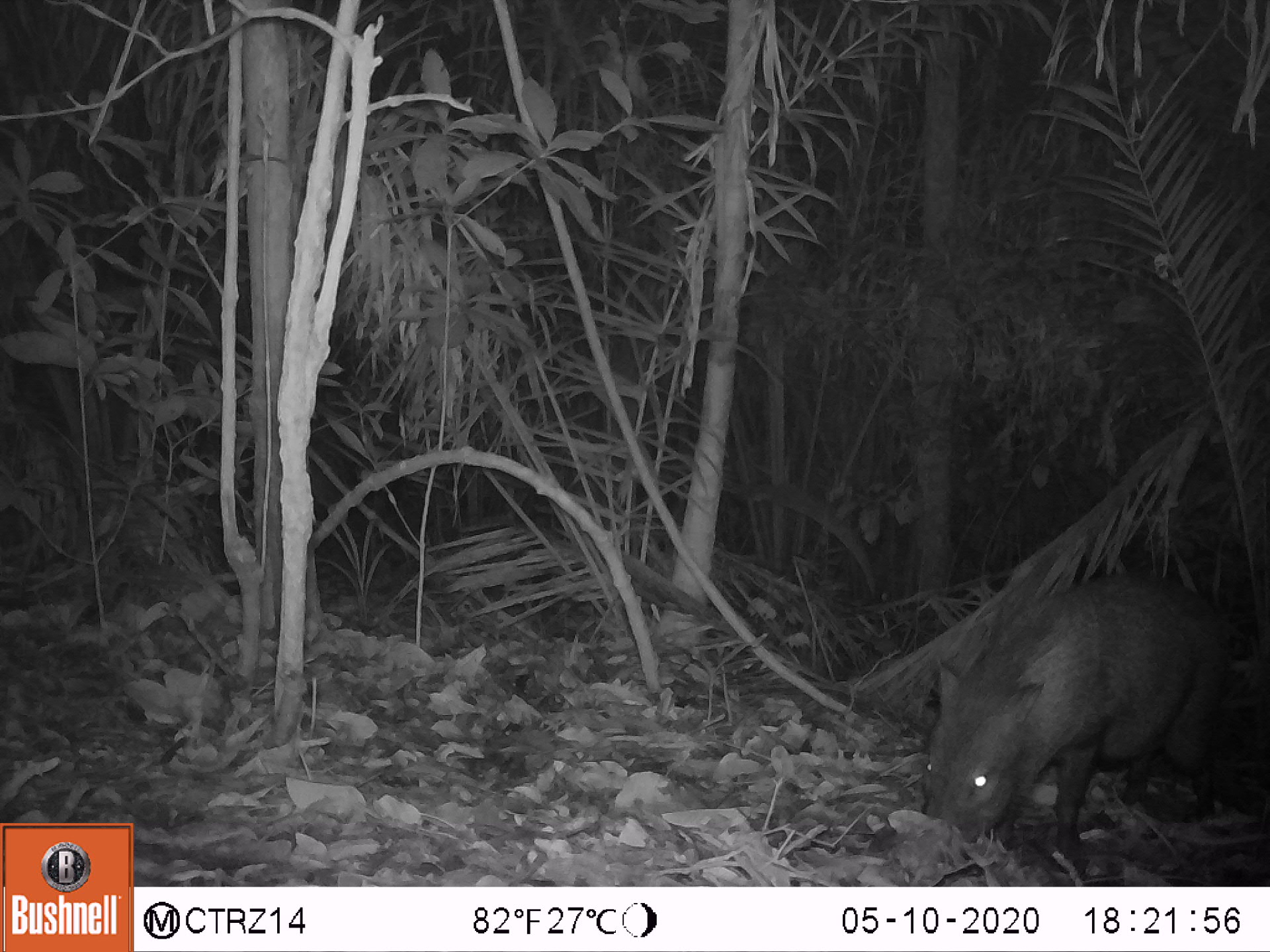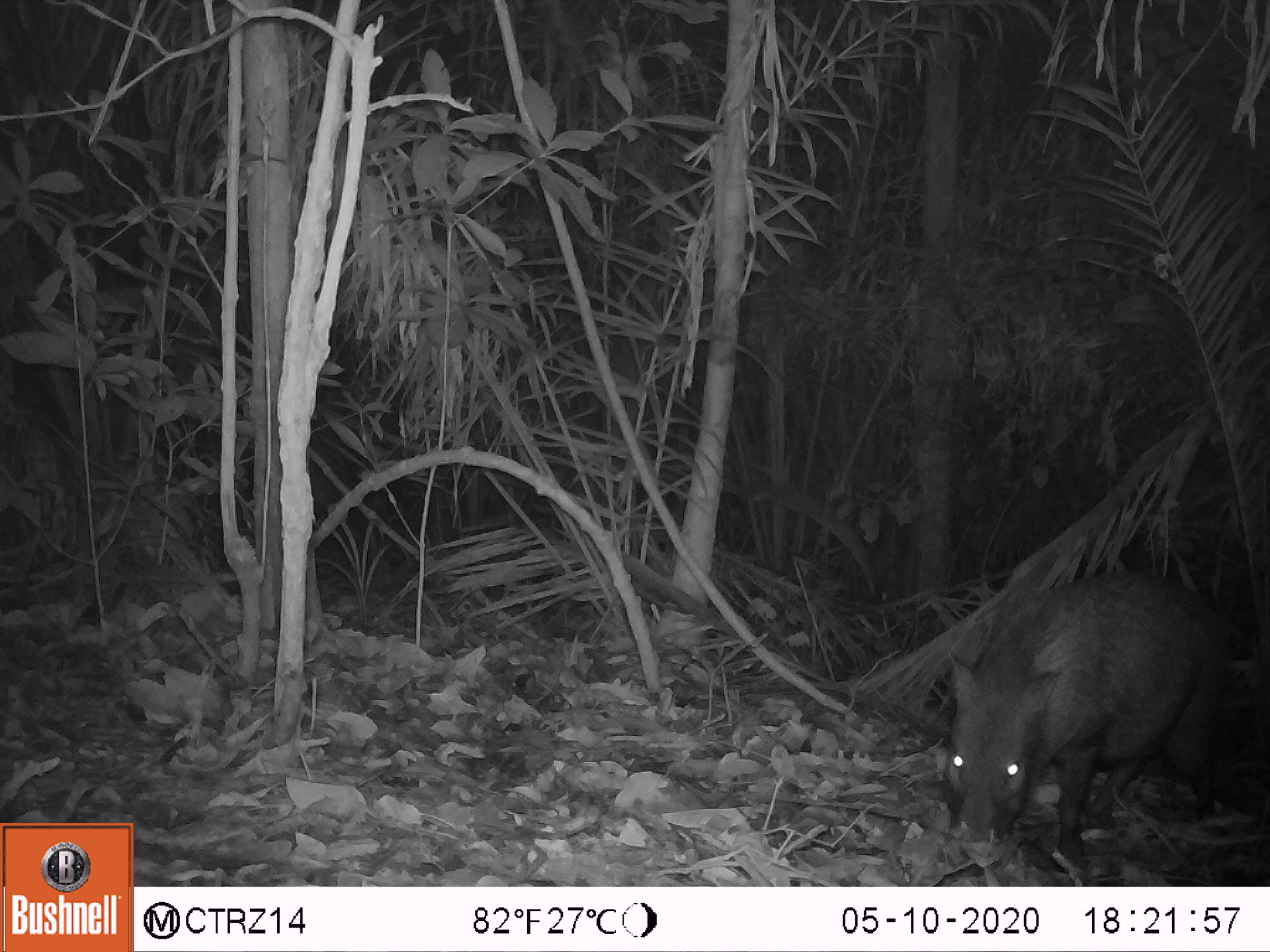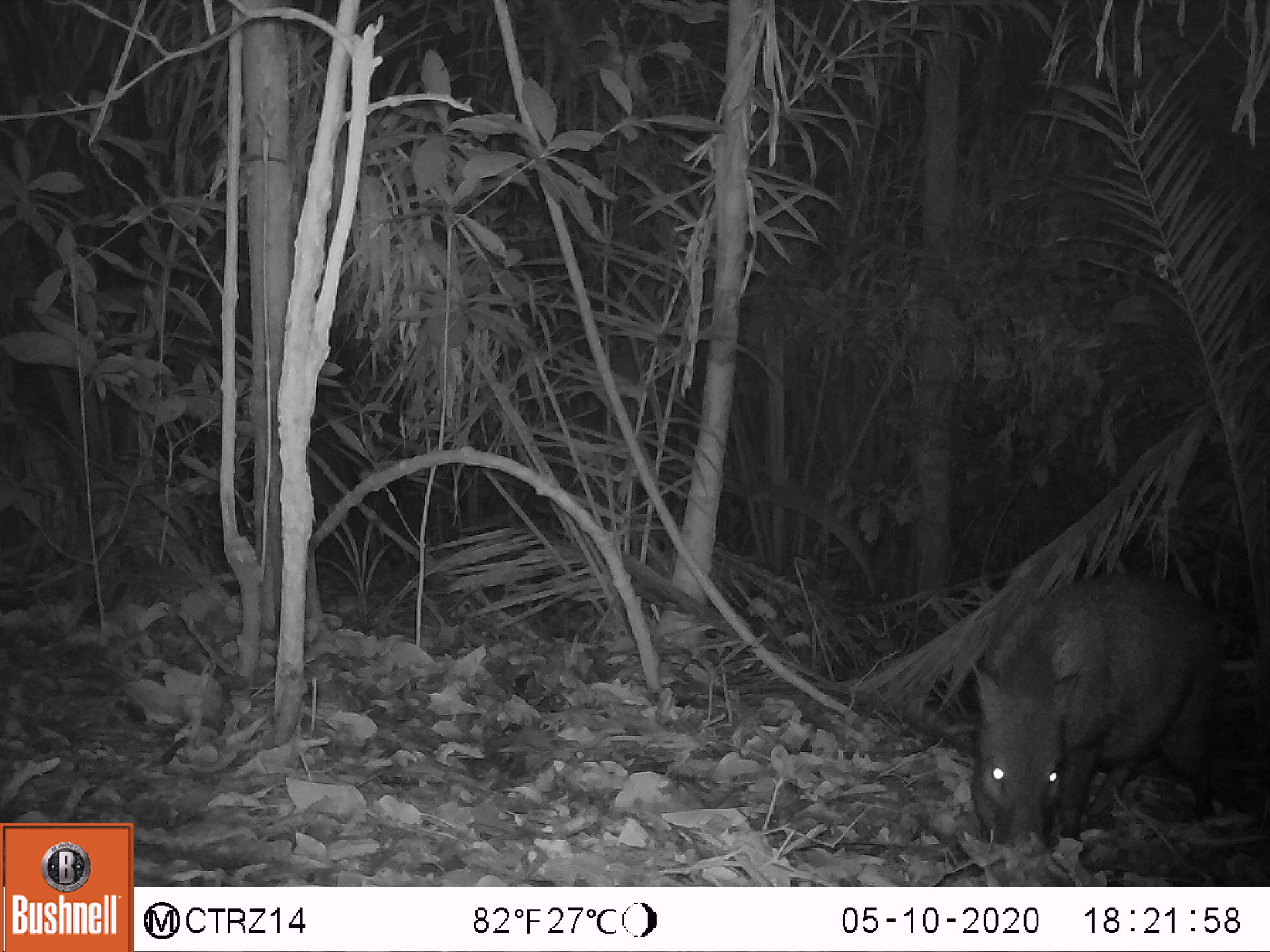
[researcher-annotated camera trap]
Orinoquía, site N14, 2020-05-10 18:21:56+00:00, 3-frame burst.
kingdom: Animalia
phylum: Chordata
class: Mammalia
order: Artiodactyla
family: Tayassuidae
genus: Pecari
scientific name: Pecari tajacu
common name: collared peccary